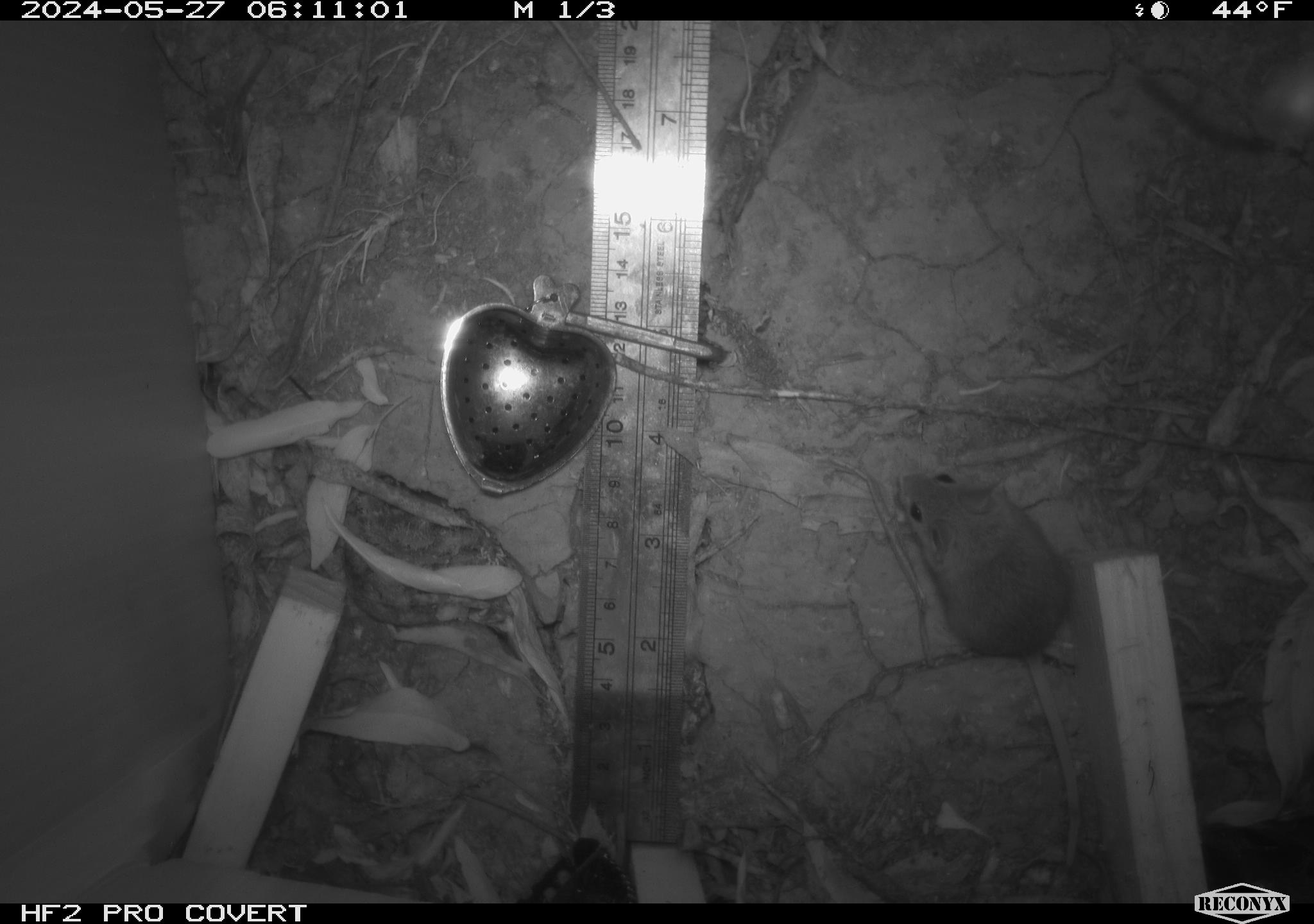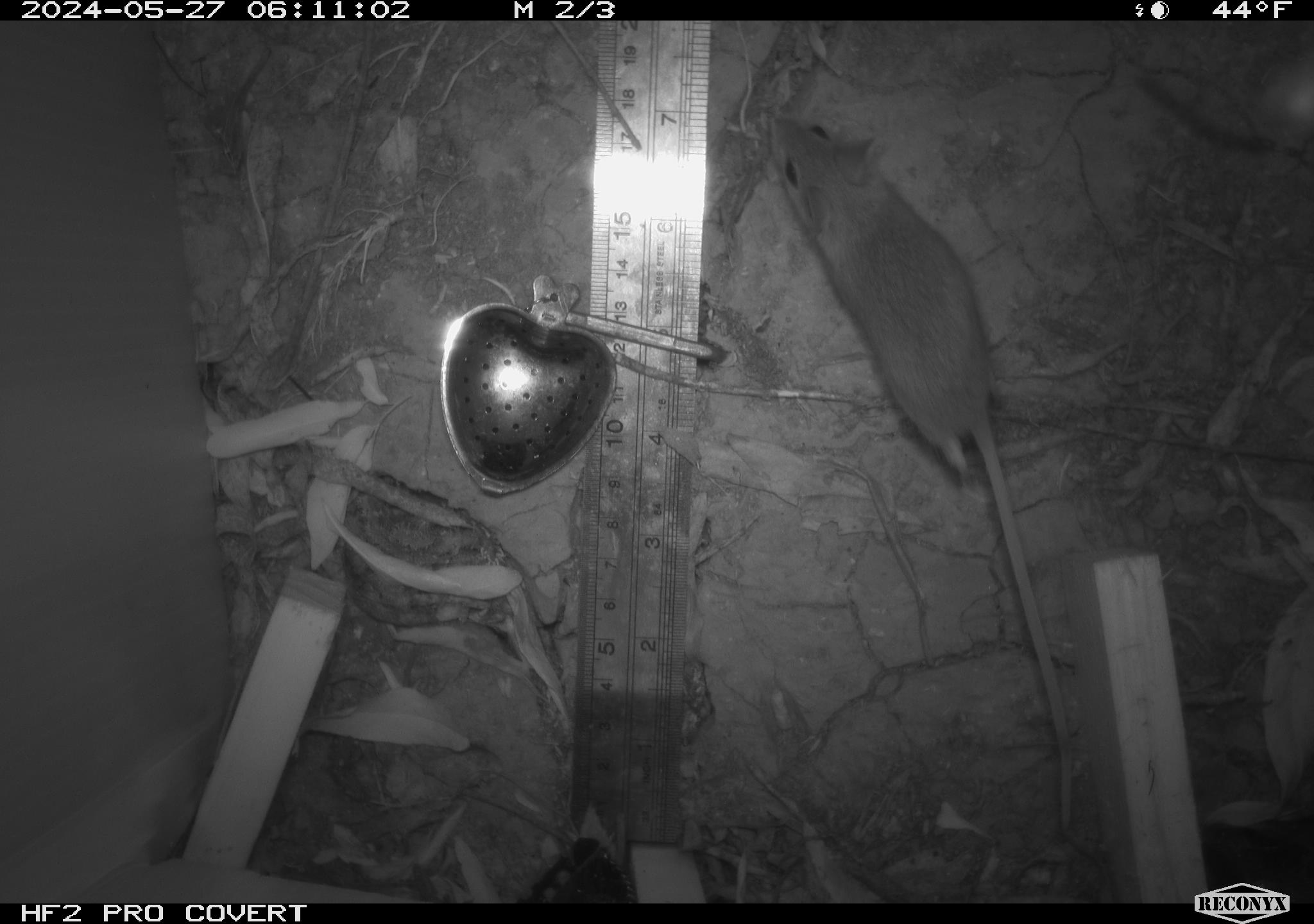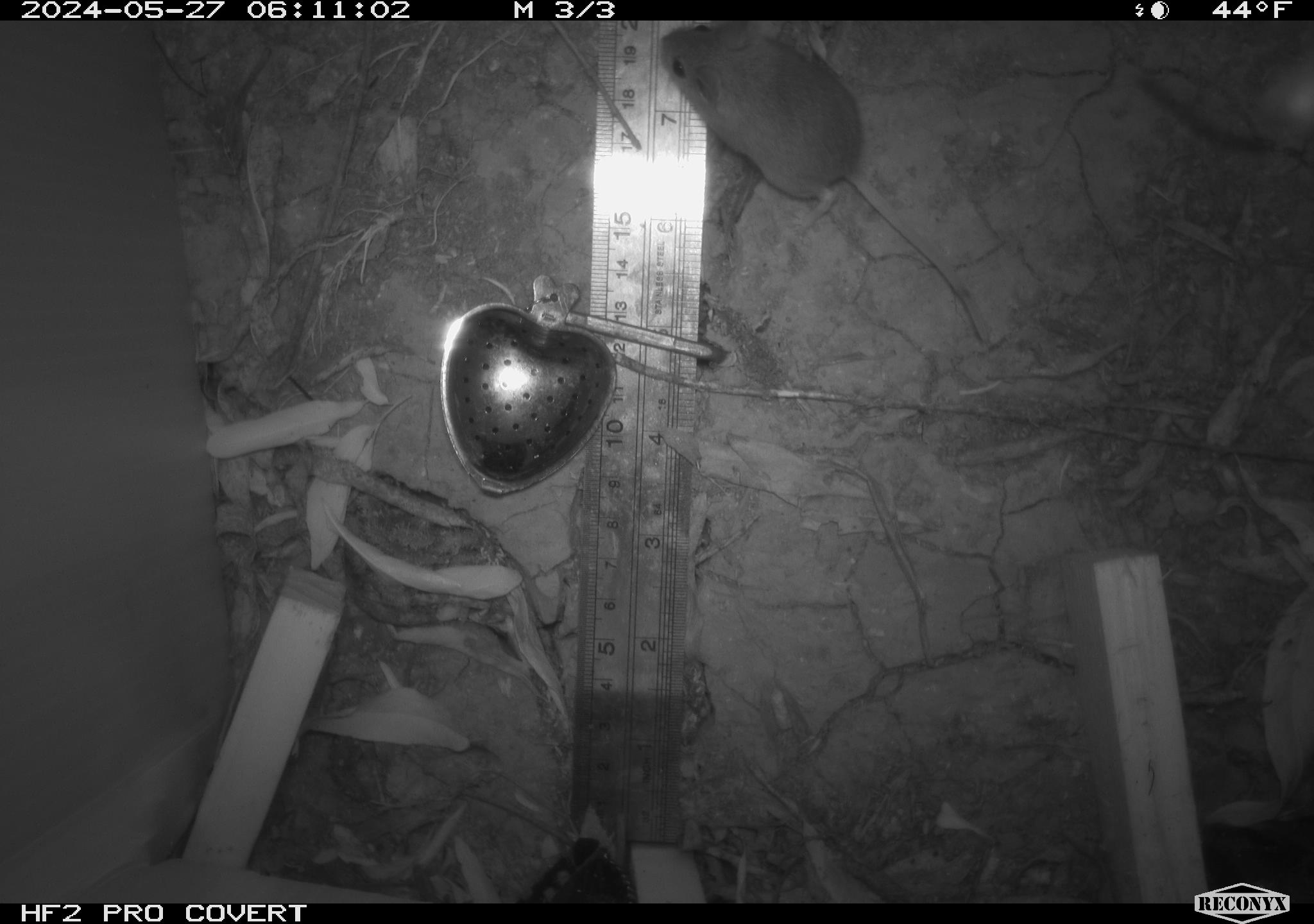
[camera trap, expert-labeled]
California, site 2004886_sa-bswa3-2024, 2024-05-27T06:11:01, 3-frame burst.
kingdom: Animalia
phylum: Chordata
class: Mammalia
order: Rodentia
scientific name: Rodentia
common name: mouse species